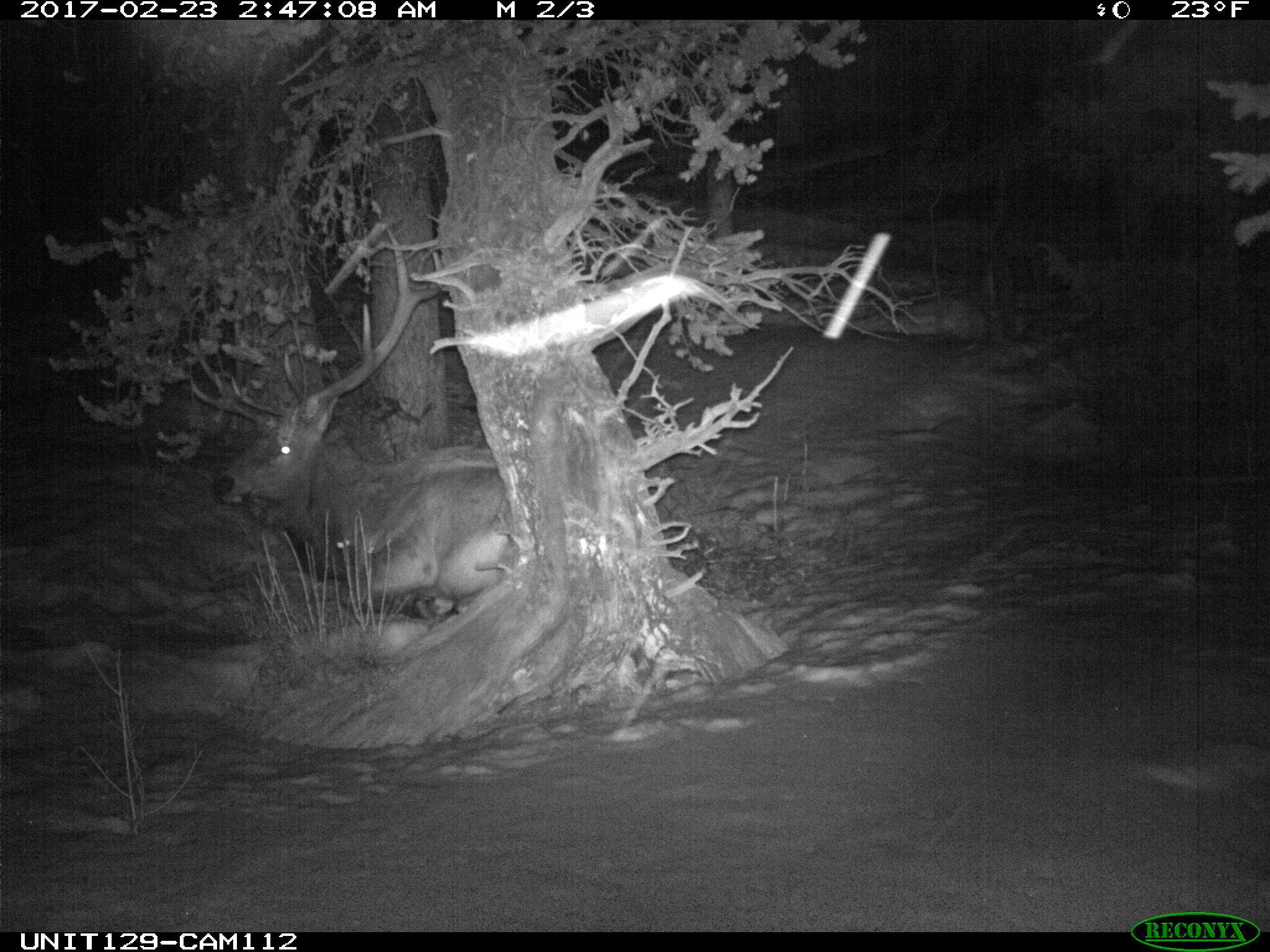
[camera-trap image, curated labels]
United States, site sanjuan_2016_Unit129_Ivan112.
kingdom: Animalia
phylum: Chordata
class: Mammalia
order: Artiodactyla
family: Cervidae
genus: Cervus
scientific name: Cervus elaphus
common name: red deer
Cervus elaphus (red deer).